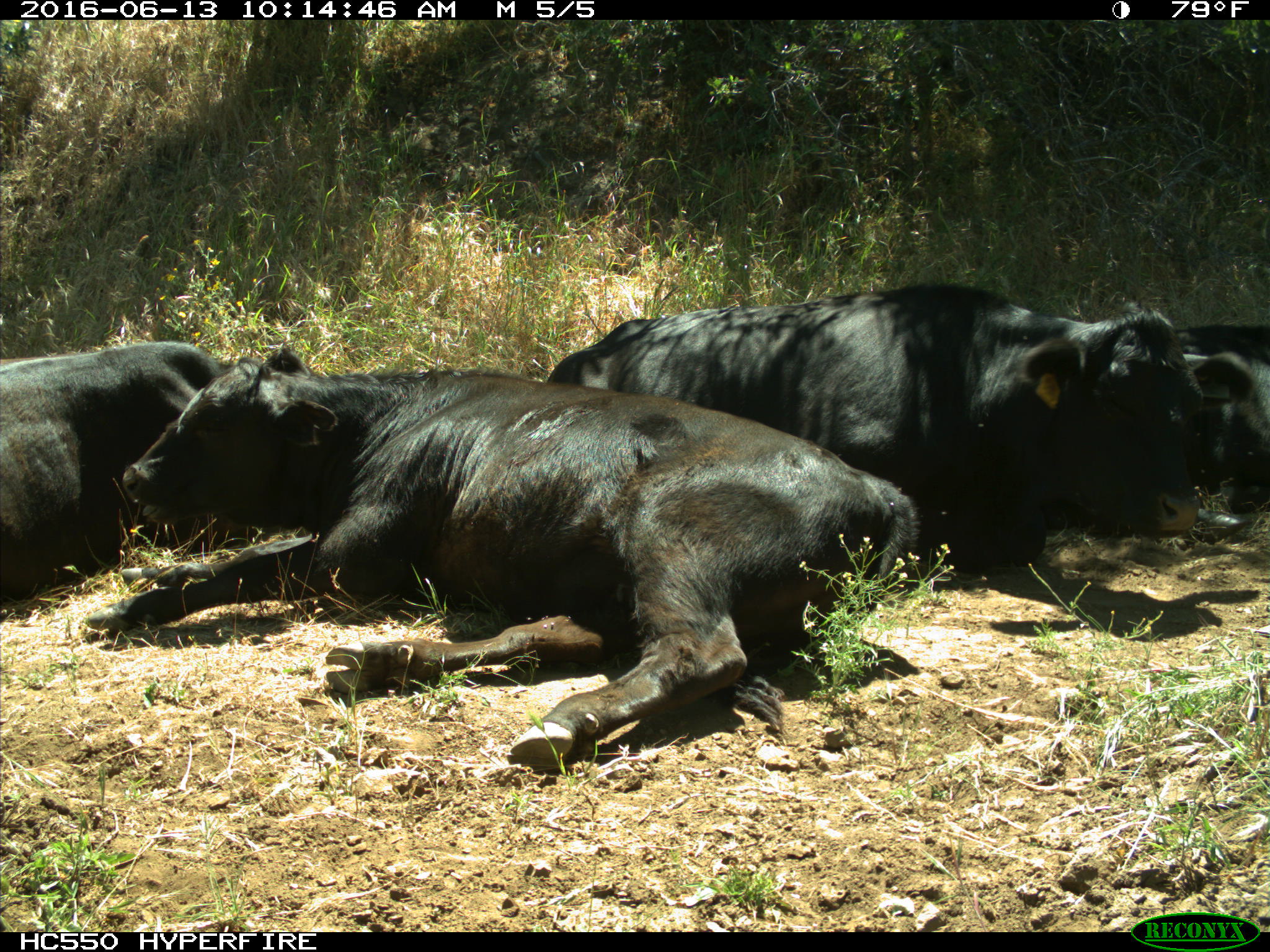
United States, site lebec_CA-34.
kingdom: Animalia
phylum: Chordata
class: Mammalia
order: Artiodactyla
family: Bovidae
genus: Bos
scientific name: Bos taurus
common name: domestic cow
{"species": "Bos taurus (domestic cow)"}